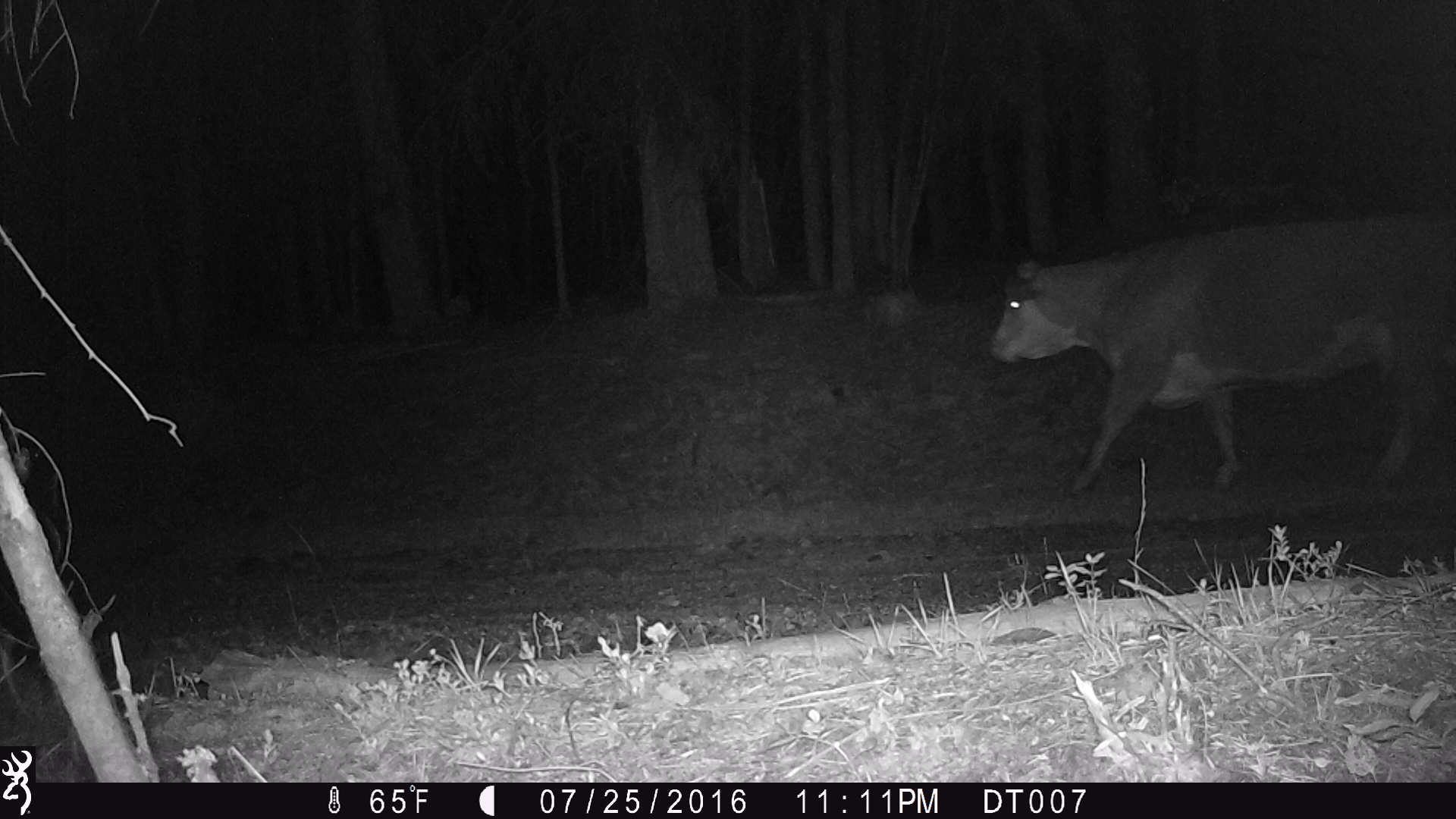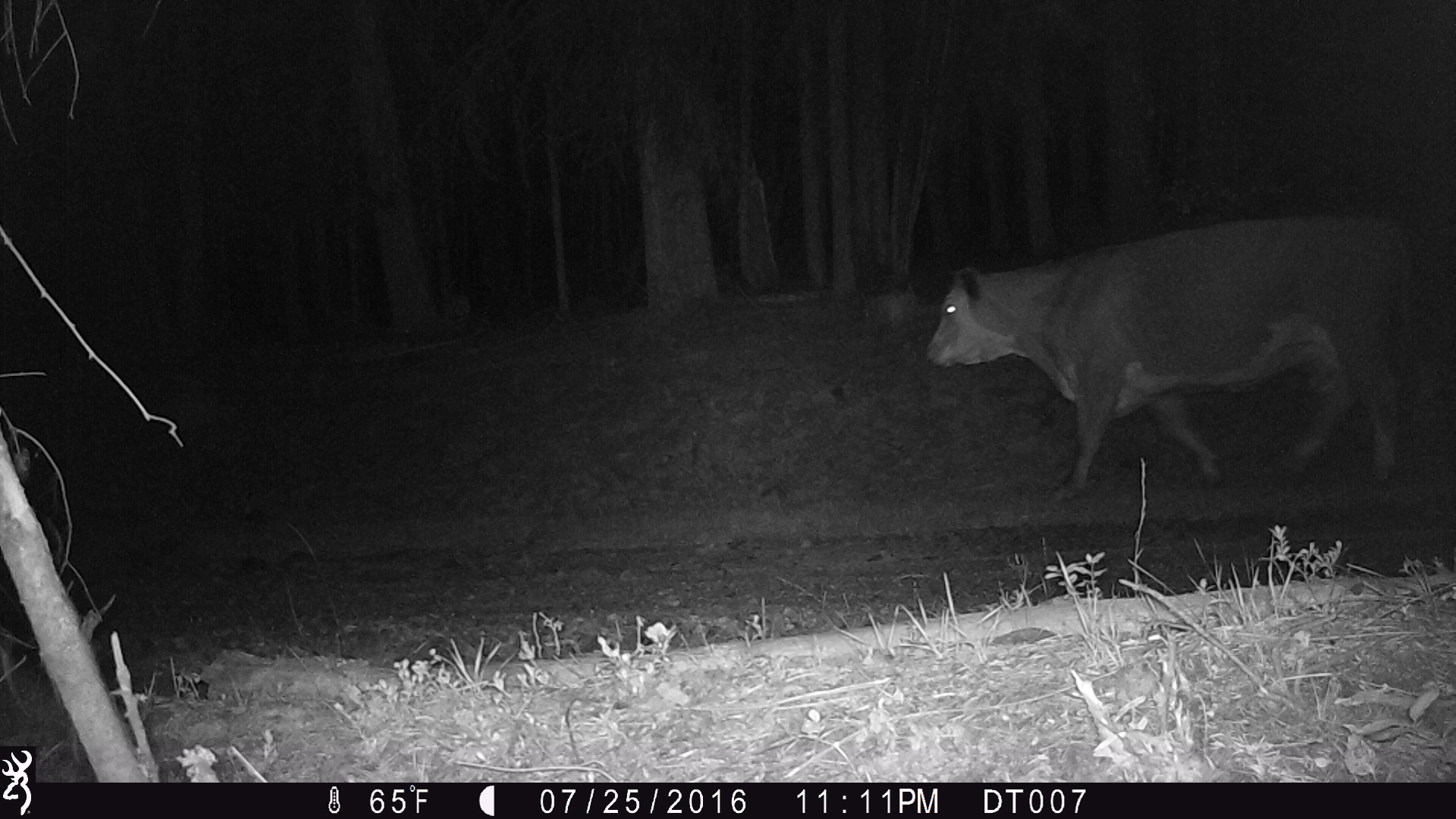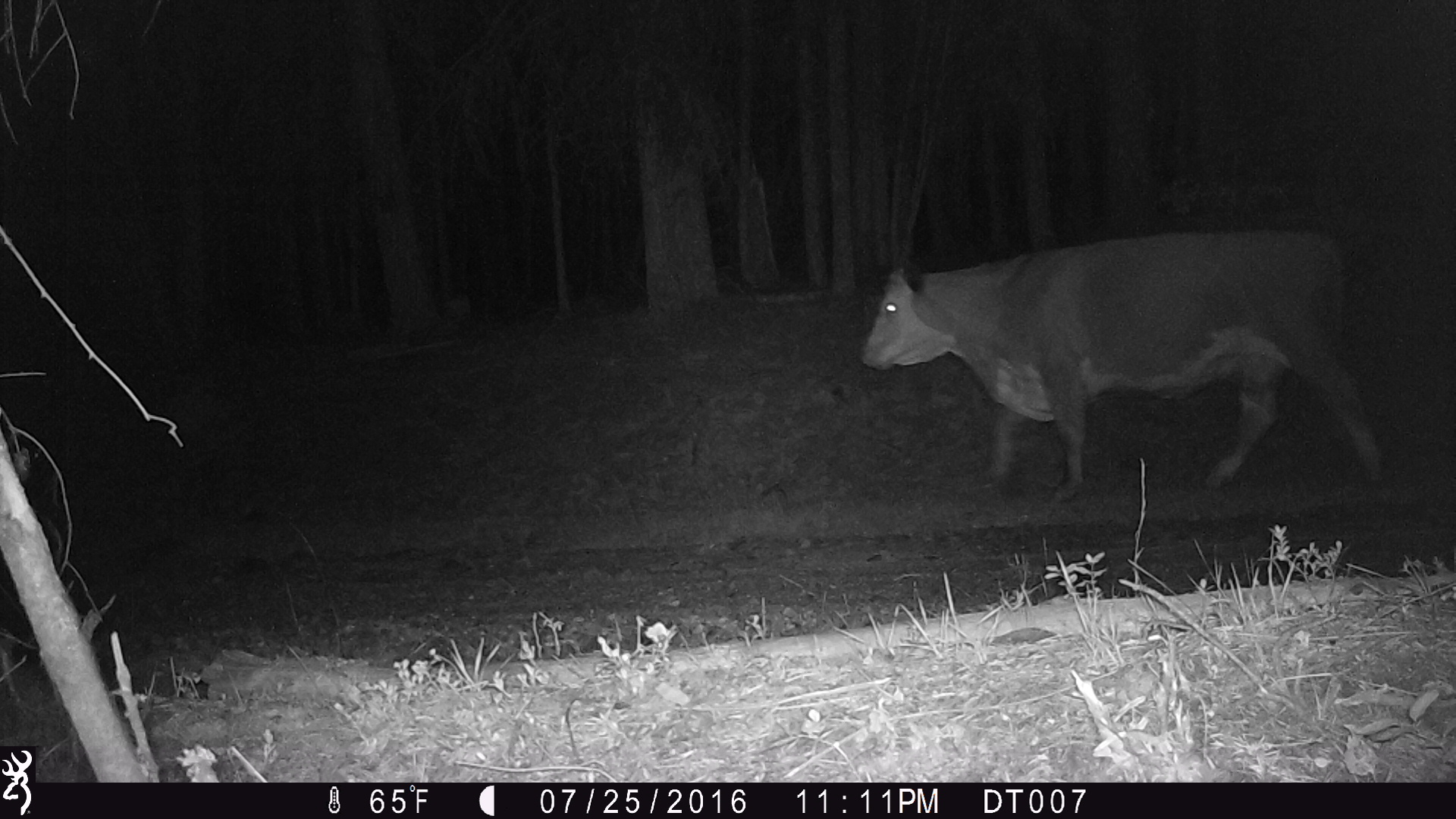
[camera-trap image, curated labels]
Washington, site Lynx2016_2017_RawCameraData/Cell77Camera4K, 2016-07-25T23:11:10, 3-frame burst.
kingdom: Animalia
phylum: Chordata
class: Mammalia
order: Artiodactyla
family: Bovidae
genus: Bos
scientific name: Bos taurus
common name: domestic cattle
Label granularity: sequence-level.